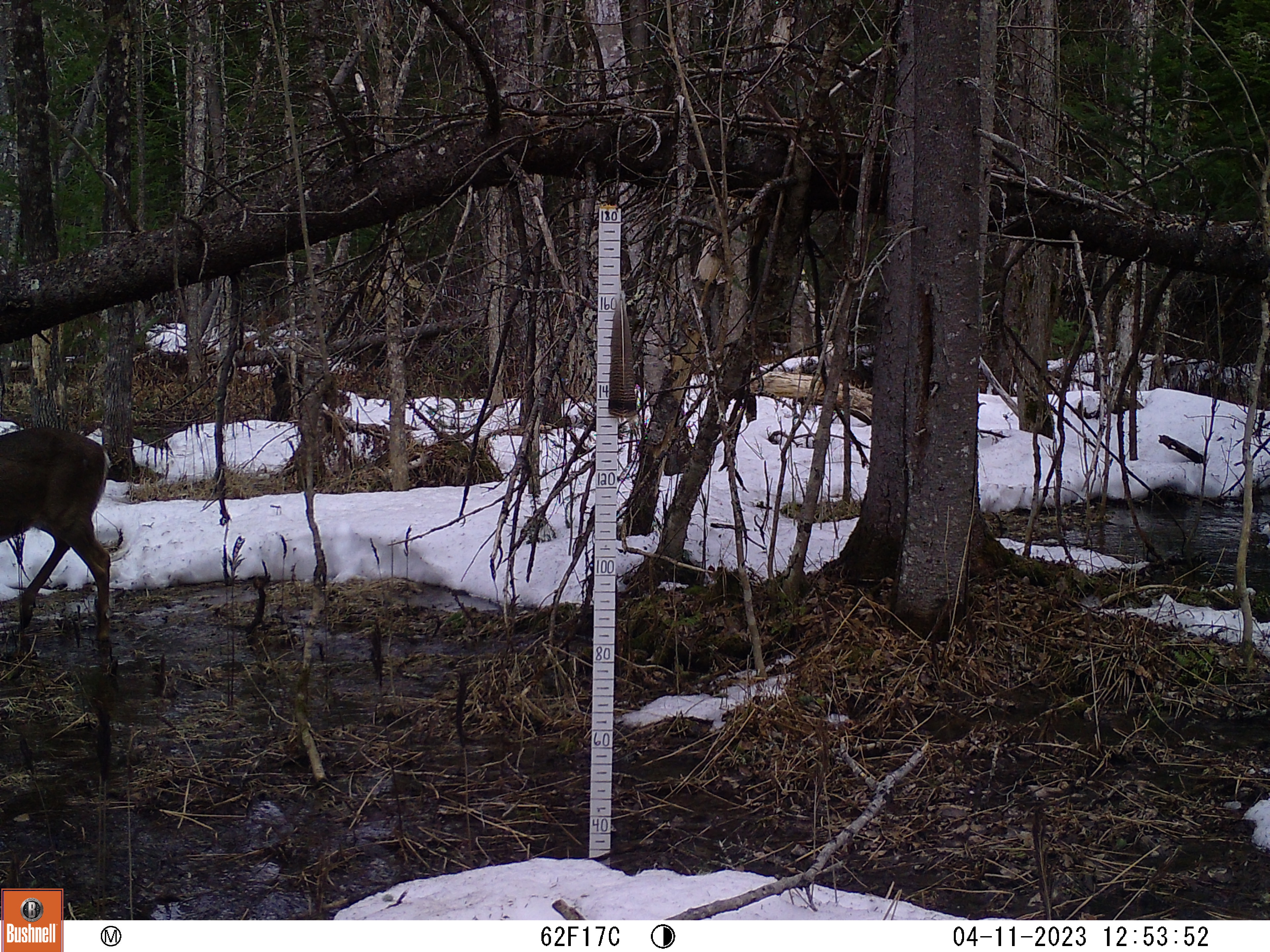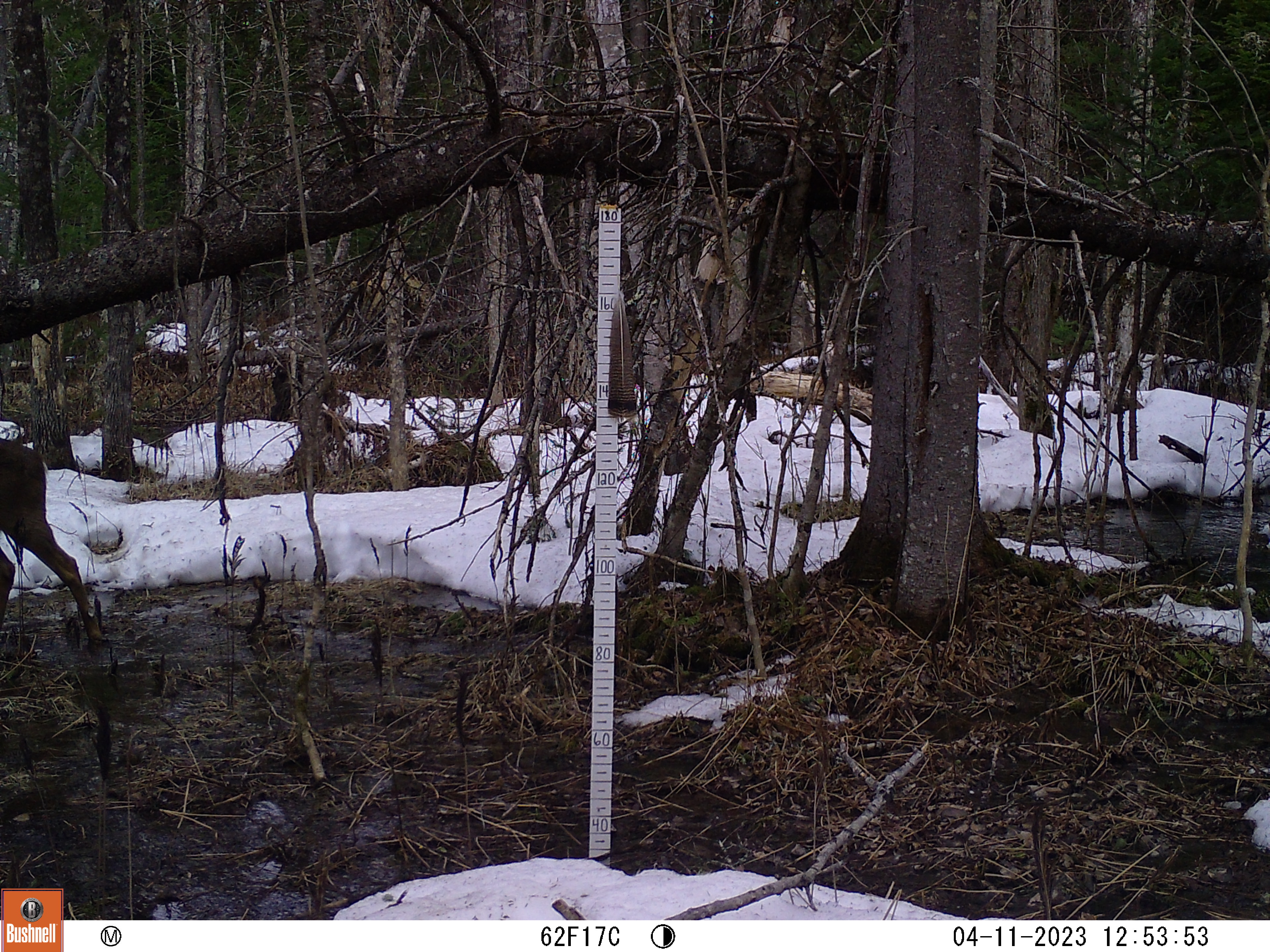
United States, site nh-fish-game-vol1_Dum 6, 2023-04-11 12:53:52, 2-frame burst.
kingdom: Animalia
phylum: Chordata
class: Mammalia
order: Artiodactyla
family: Cervidae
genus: Odocoileus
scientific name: Odocoileus virginianus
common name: white-tailed deer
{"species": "white-tailed deer (Odocoileus virginianus)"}